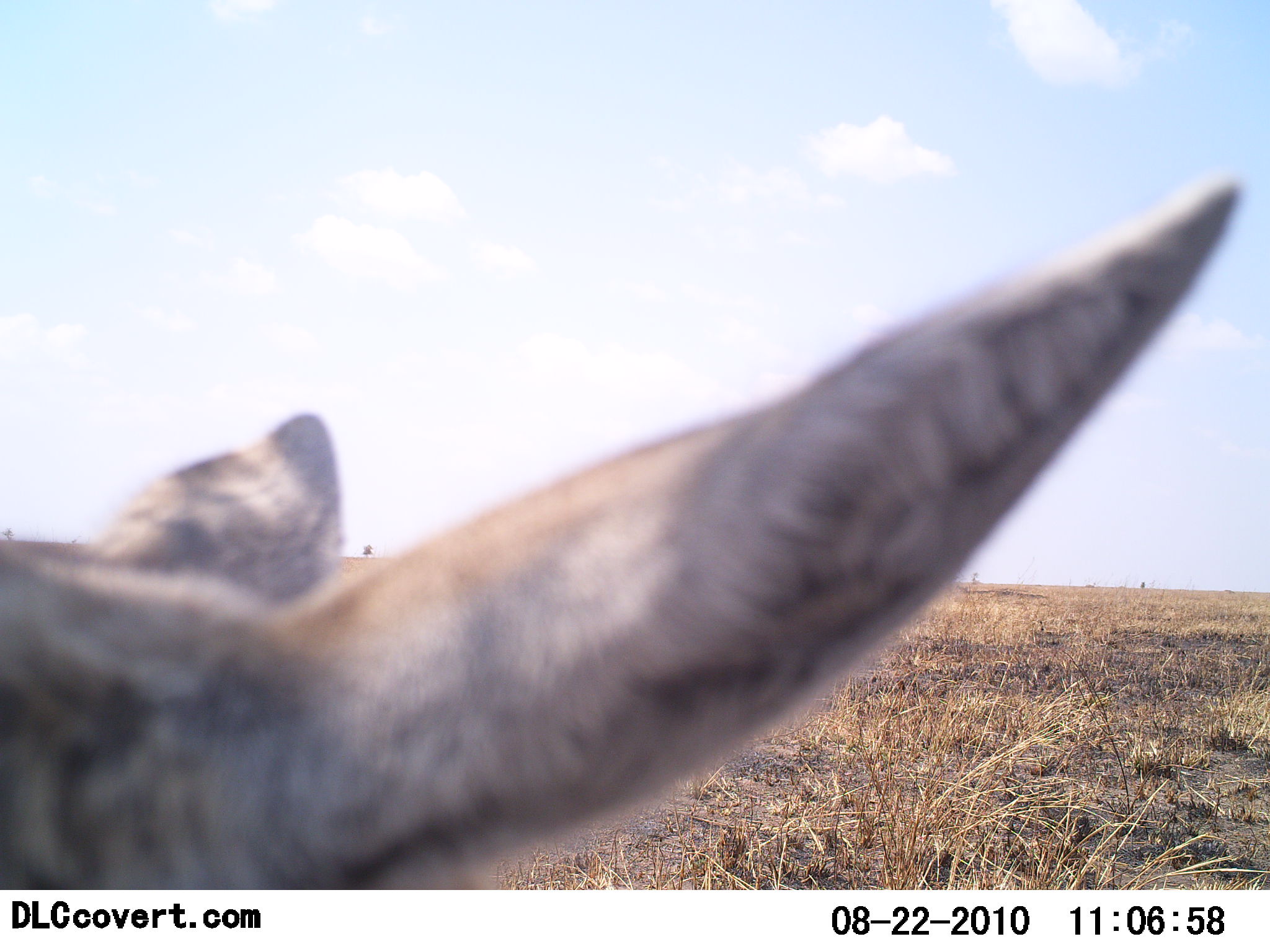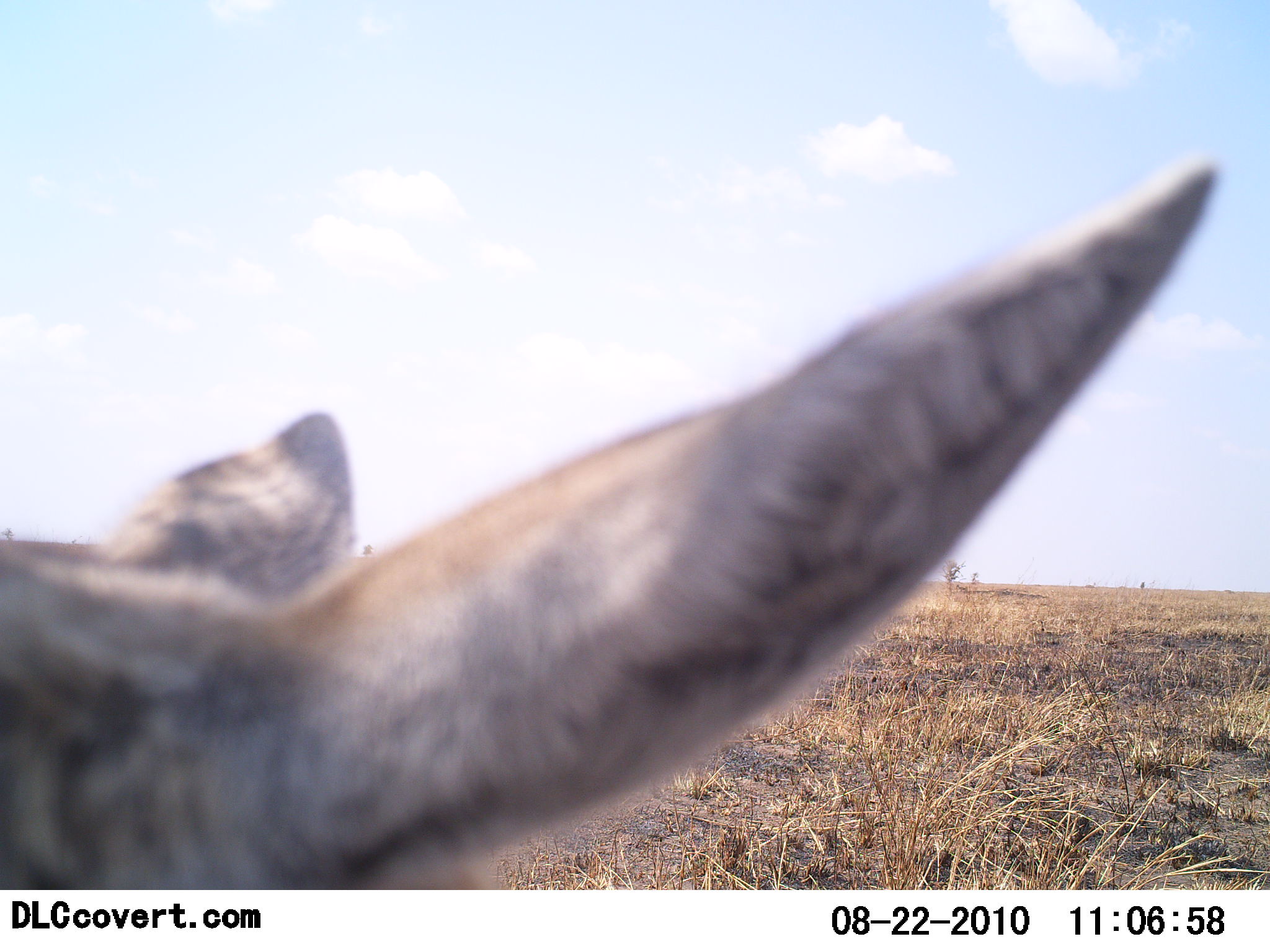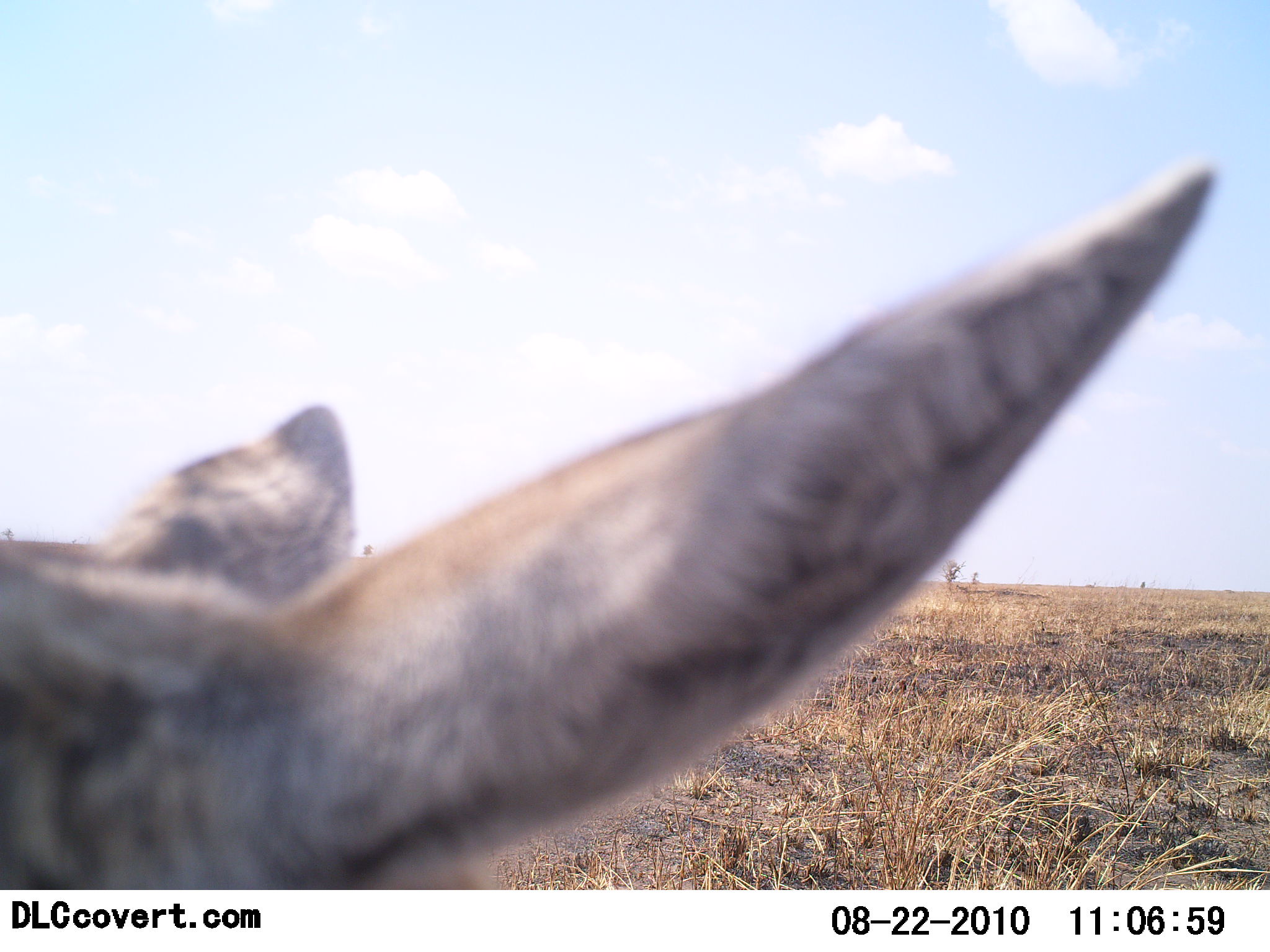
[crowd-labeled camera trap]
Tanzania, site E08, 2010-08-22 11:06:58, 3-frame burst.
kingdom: Animalia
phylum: Chordata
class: Mammalia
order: Carnivora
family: Canidae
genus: Otocyon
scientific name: Otocyon megalotis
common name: bat-eared fox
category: batearedfox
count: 1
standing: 75%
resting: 0%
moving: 25%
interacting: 0%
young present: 0%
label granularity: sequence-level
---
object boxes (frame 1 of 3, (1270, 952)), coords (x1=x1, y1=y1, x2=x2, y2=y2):
animal: (x1=0, y1=174, x2=1245, y2=889)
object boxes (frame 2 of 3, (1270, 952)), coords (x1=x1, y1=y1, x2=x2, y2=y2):
animal: (x1=0, y1=153, x2=1220, y2=890)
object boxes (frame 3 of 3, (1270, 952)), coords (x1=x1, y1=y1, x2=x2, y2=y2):
animal: (x1=2, y1=158, x2=1219, y2=889)